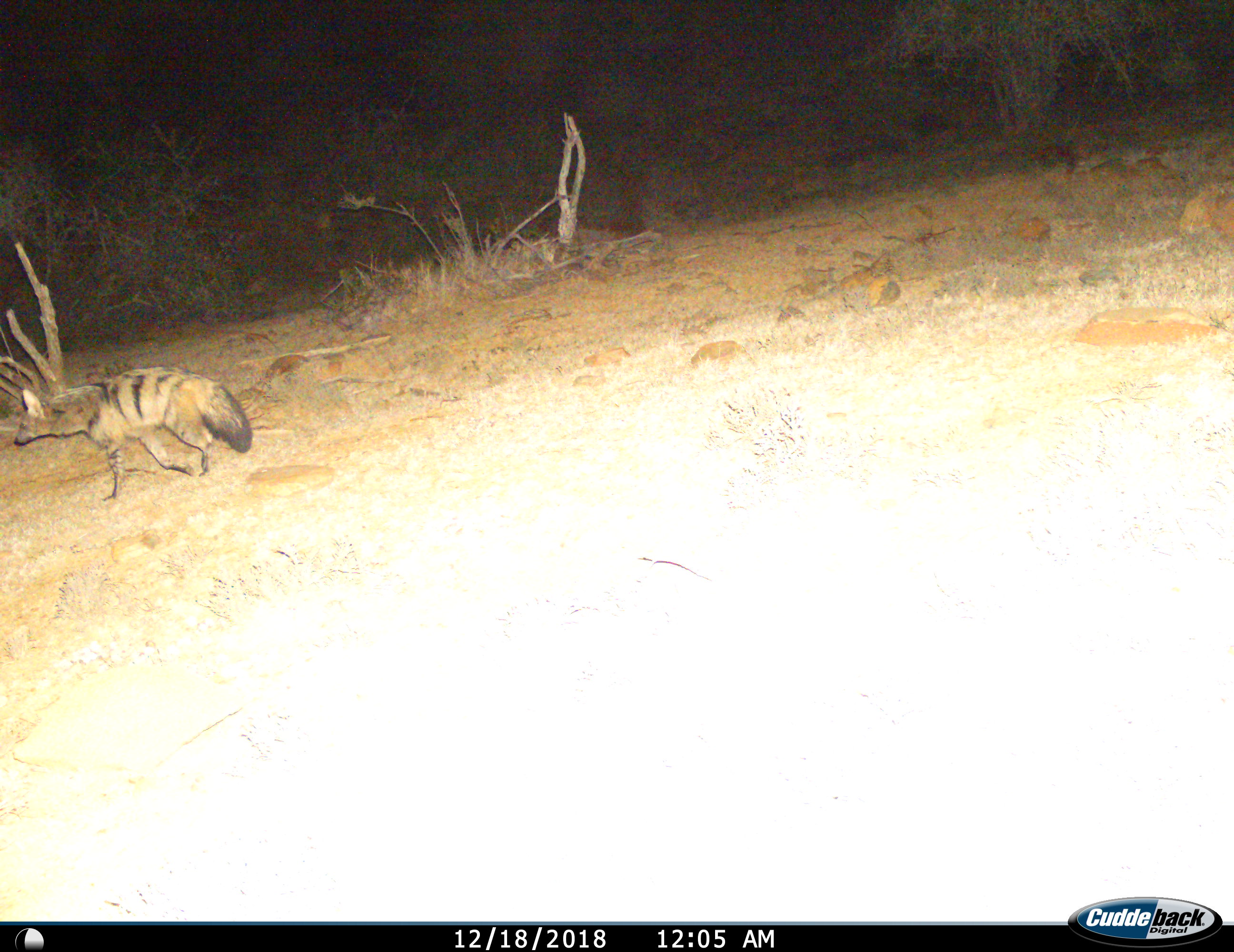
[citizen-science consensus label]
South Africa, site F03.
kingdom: Animalia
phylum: Chordata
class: Mammalia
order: Carnivora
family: Hyaenidae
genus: Proteles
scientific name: Proteles cristatus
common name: aardwolf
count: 1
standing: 10%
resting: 0%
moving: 100%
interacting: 0%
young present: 0%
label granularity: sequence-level